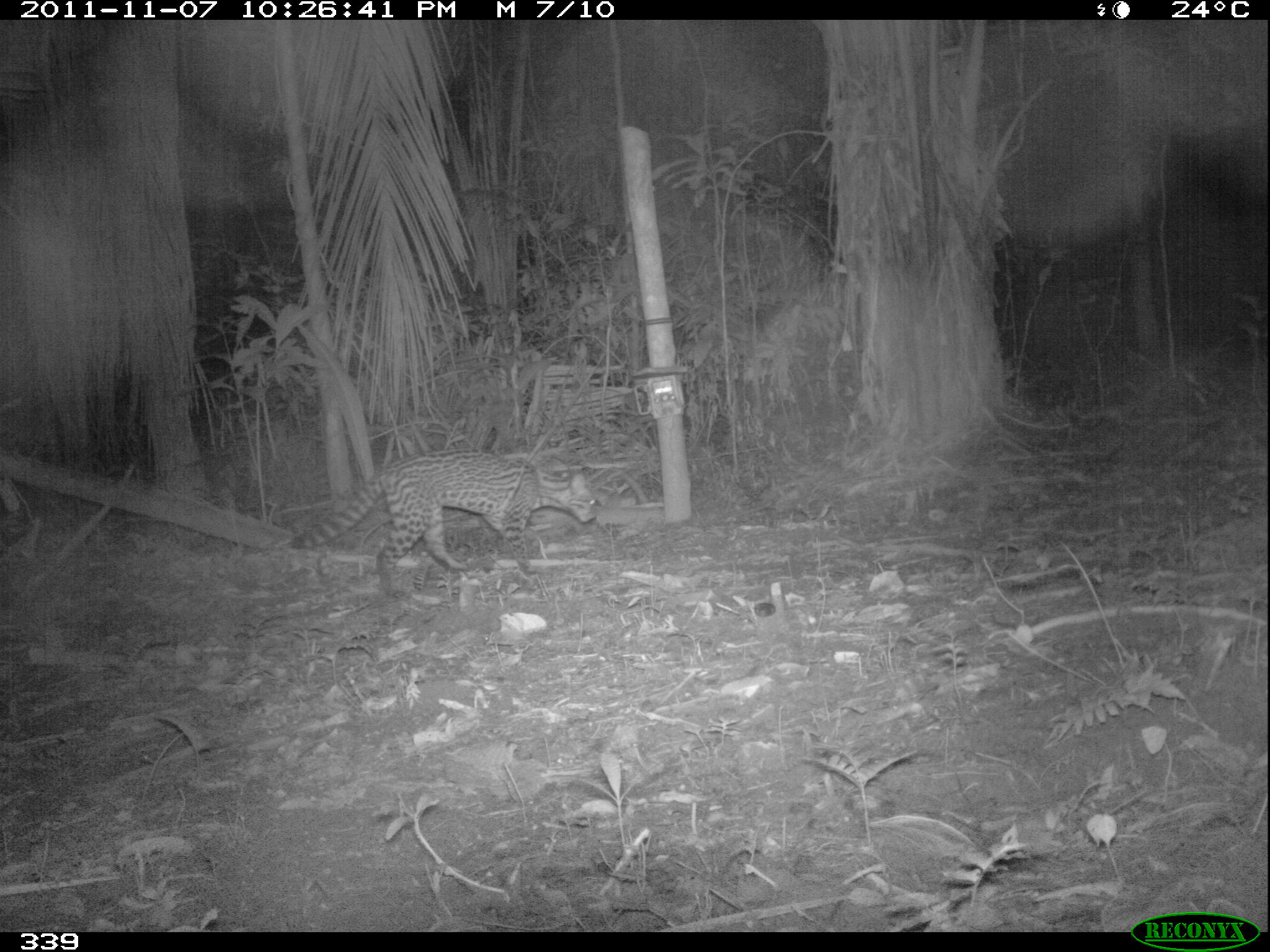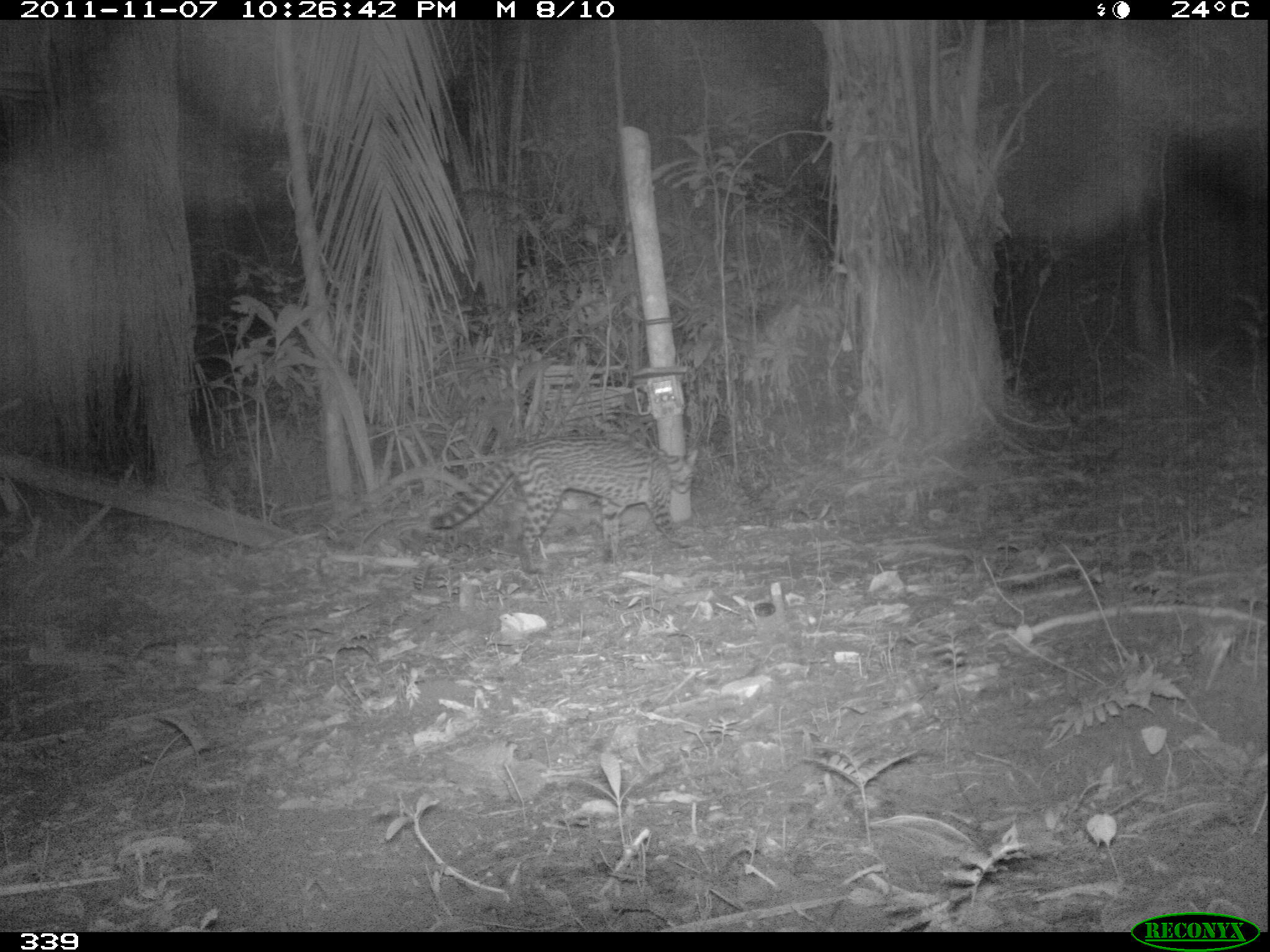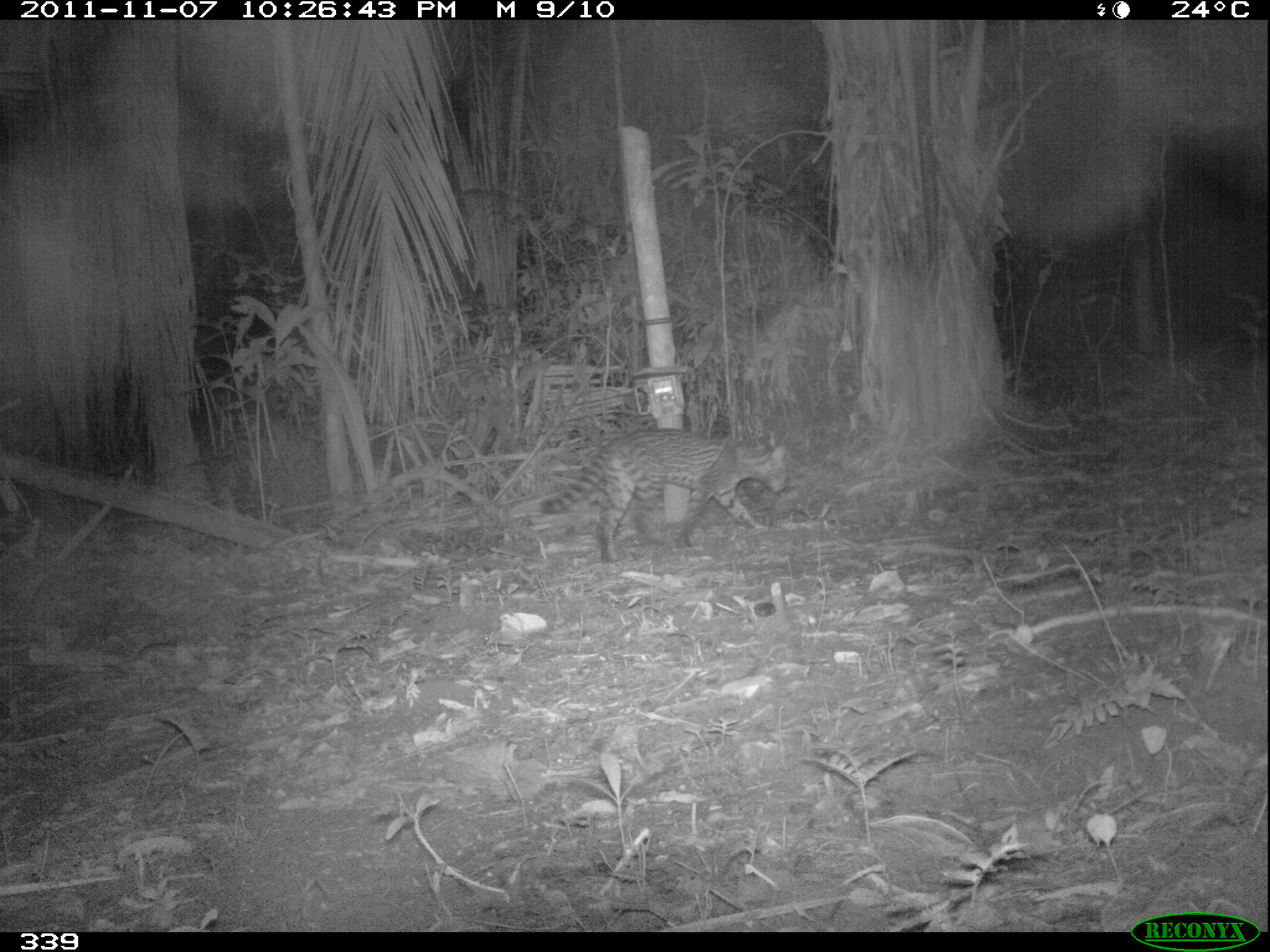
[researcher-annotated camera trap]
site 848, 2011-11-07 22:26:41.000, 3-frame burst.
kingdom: Animalia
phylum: Chordata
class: Mammalia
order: Carnivora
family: Felidae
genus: Leopardus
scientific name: Leopardus pardalis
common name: ocelot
Leopardus pardalis (ocelot).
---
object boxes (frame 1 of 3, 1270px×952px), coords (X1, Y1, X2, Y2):
leopardus pardalis: (290, 446, 597, 596)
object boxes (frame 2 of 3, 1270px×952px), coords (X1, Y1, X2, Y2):
leopardus pardalis: (430, 434, 700, 576)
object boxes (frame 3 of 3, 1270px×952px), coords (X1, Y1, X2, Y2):
leopardus pardalis: (536, 426, 790, 562)